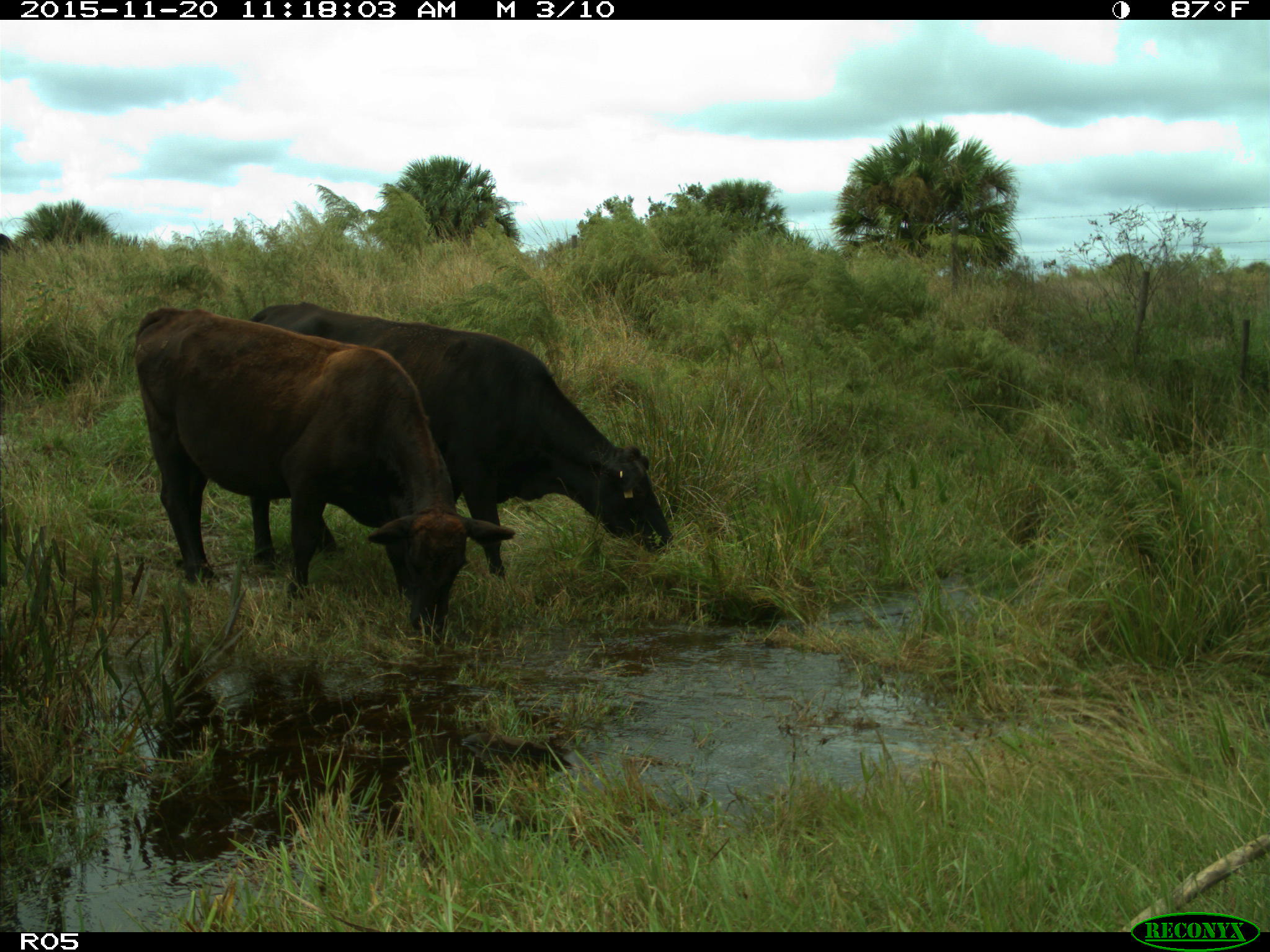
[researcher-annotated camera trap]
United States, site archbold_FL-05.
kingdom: Animalia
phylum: Chordata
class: Mammalia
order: Artiodactyla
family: Bovidae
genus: Bos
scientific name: Bos taurus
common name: domestic cow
Bos taurus (domestic cow).